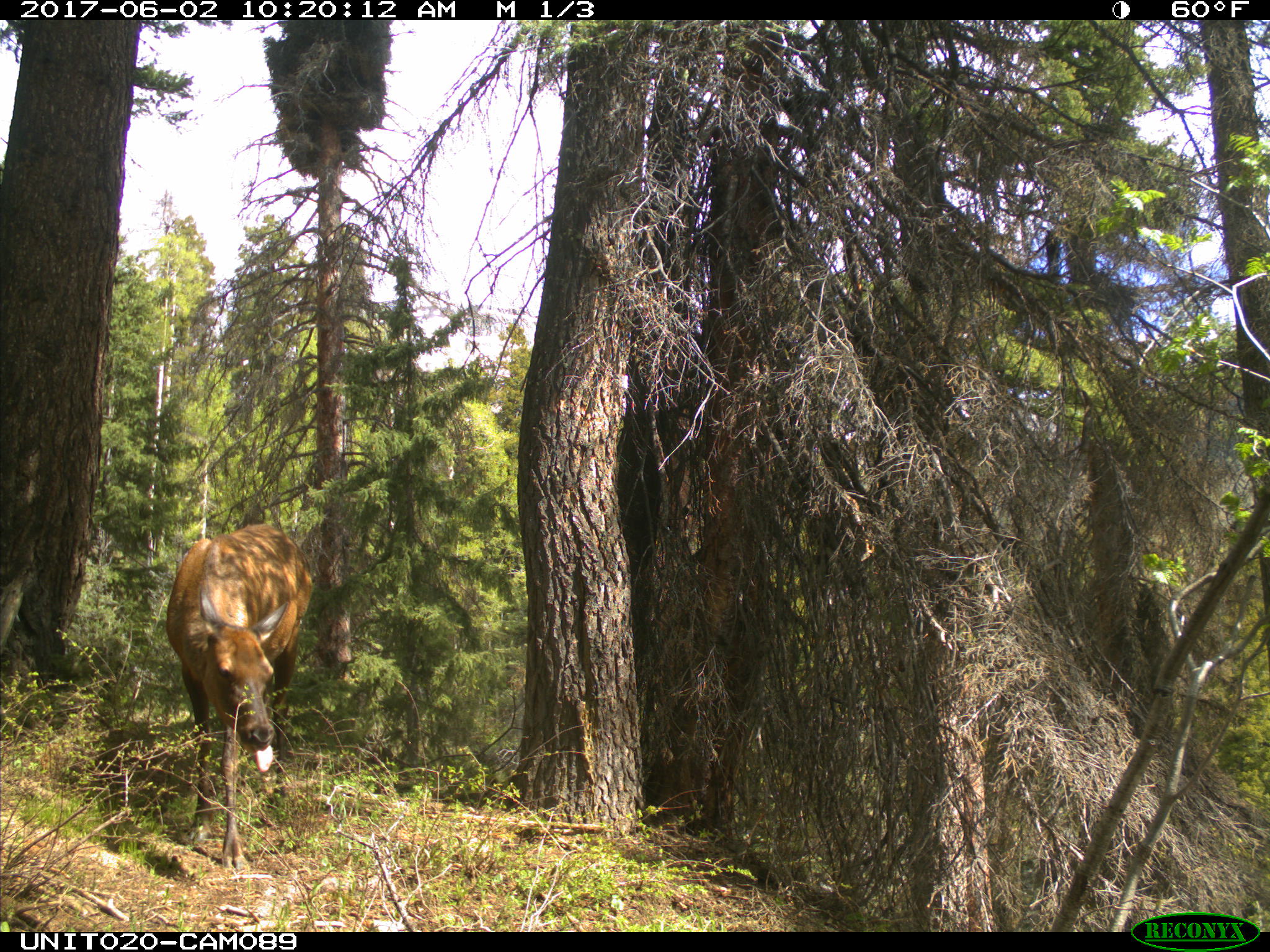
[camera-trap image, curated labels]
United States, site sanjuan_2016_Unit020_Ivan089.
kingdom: Animalia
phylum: Chordata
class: Mammalia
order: Artiodactyla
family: Cervidae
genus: Cervus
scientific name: Cervus elaphus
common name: red deer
Cervus elaphus (red deer).